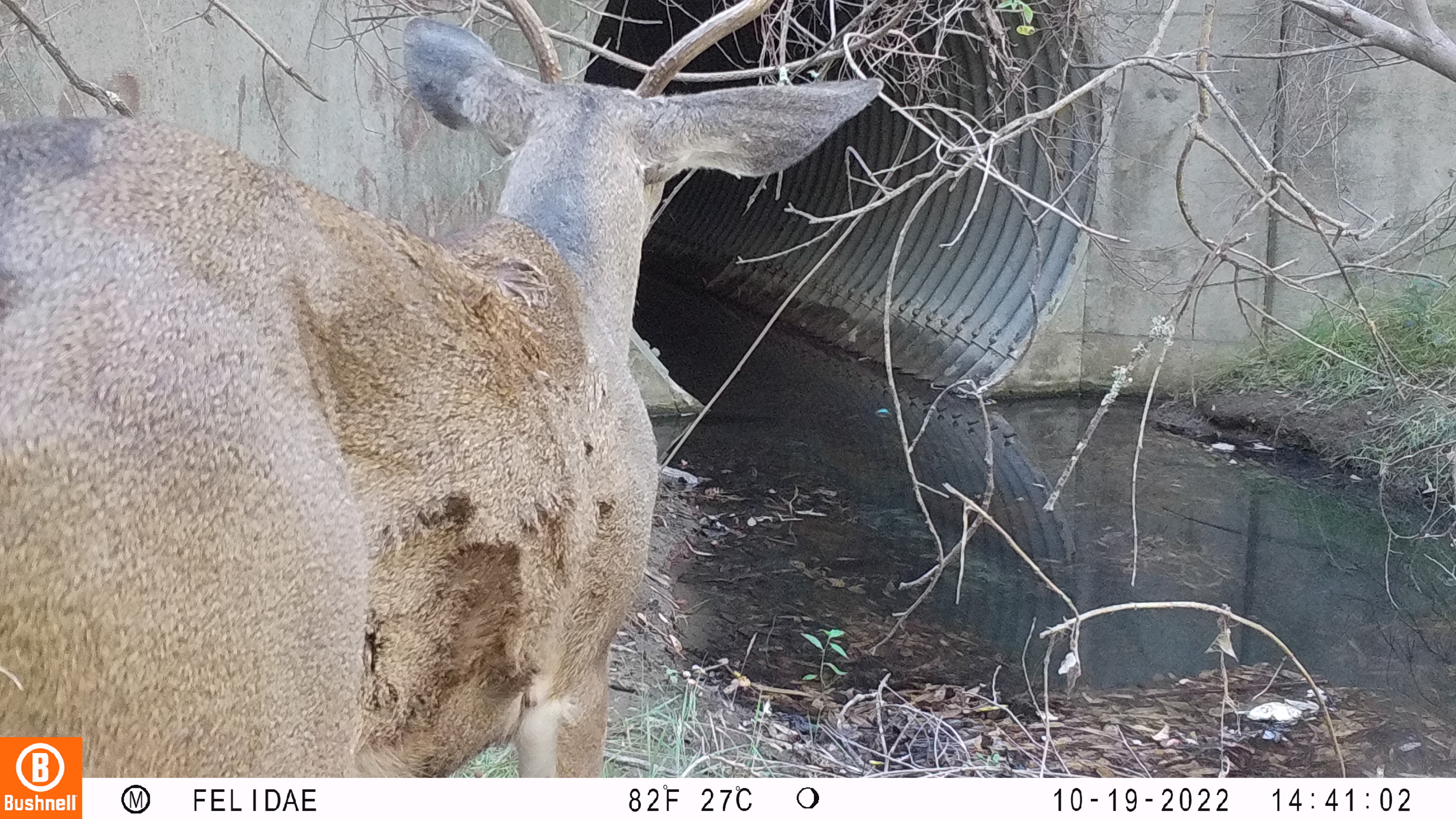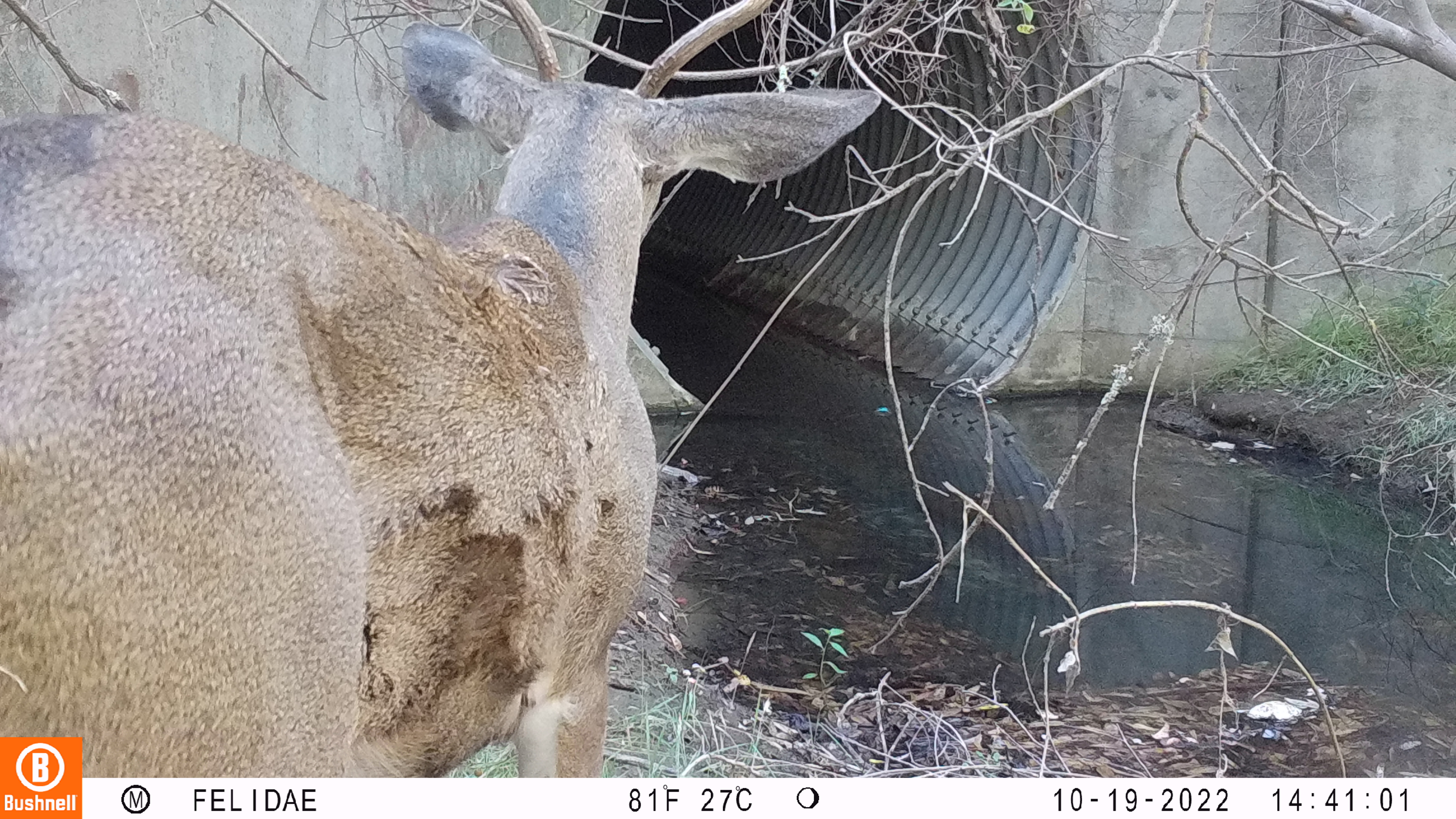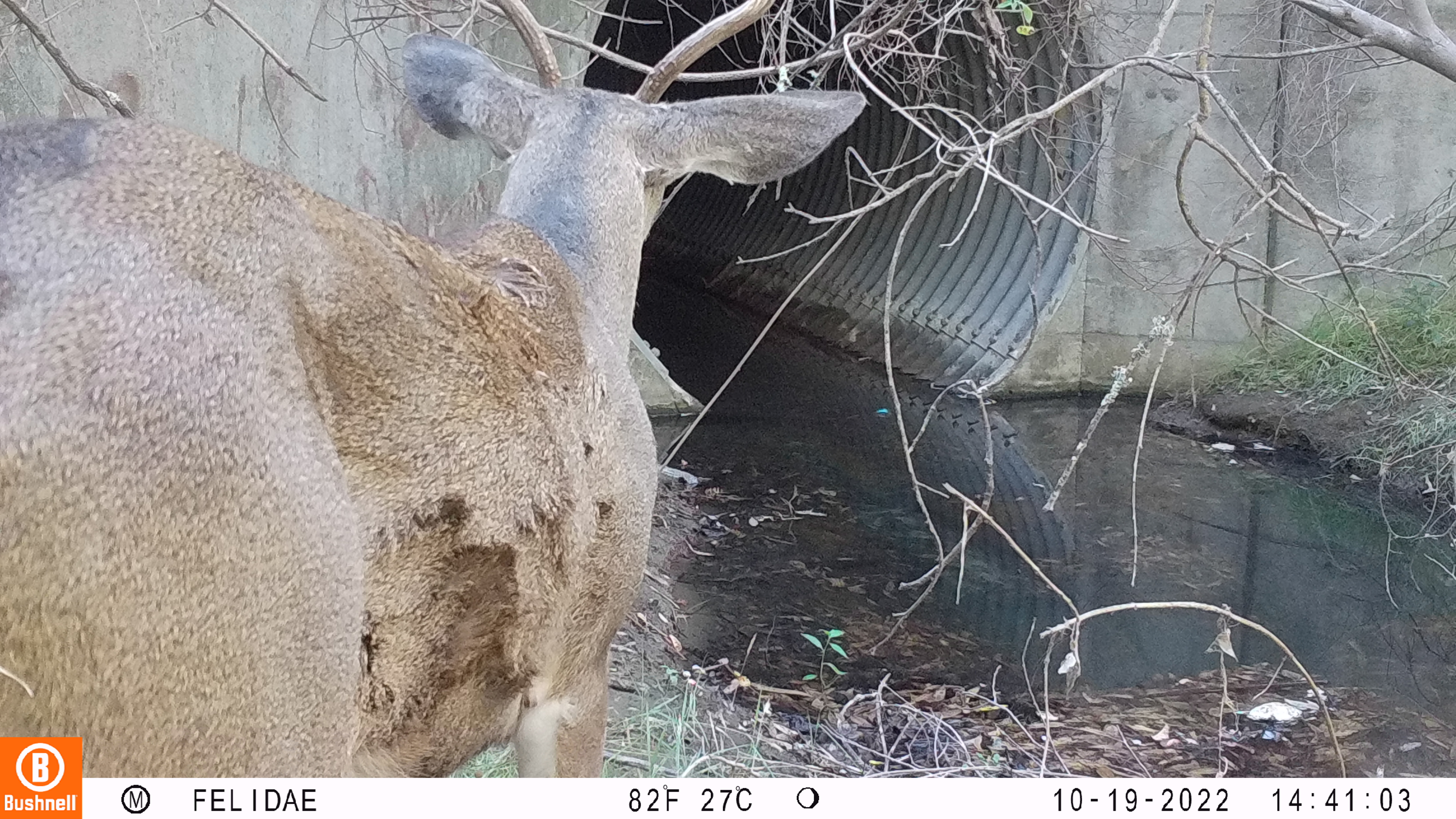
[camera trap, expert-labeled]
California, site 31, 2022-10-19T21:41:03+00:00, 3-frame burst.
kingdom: Animalia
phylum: Chordata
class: Mammalia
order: Artiodactyla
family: Cervidae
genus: Odocoileus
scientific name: Odocoileus hemionus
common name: mule deer